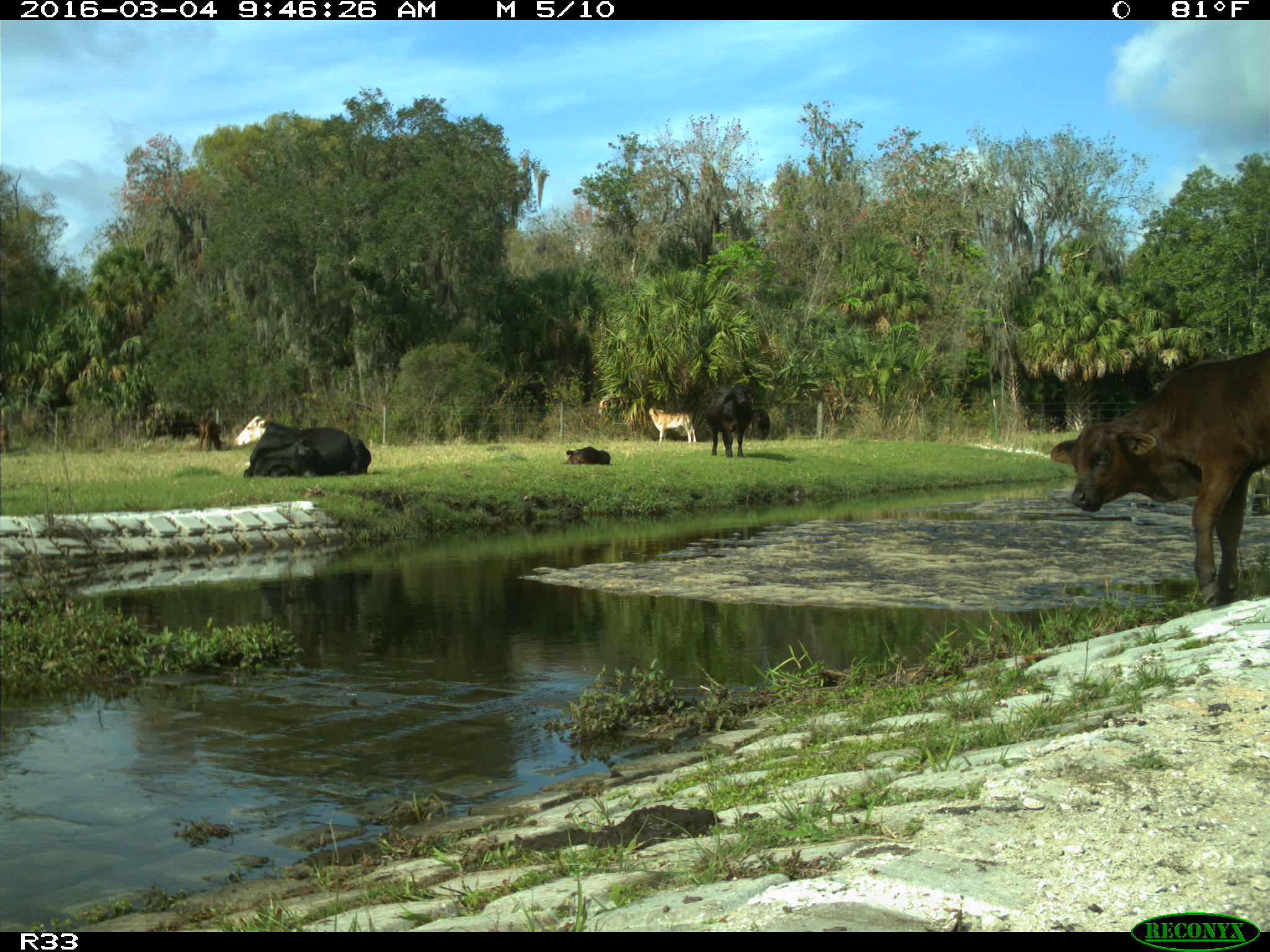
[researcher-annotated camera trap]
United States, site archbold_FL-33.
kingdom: Animalia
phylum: Chordata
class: Mammalia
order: Artiodactyla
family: Bovidae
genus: Bos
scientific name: Bos taurus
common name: domestic cow